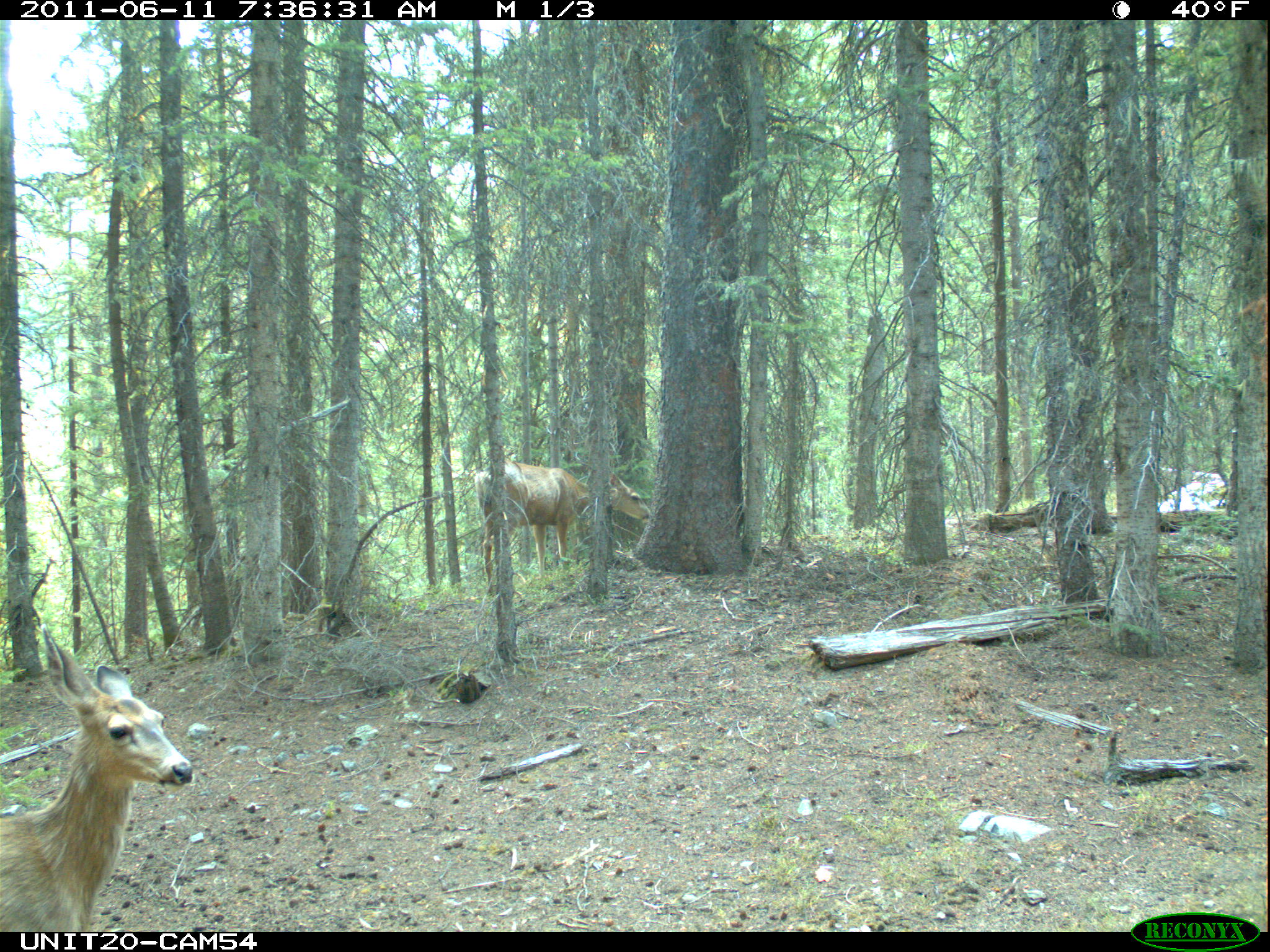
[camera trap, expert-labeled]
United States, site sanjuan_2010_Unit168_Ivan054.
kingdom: Animalia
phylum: Chordata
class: Mammalia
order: Artiodactyla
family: Cervidae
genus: Odocoileus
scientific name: Odocoileus hemionus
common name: mule deer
Odocoileus hemionus (mule deer).